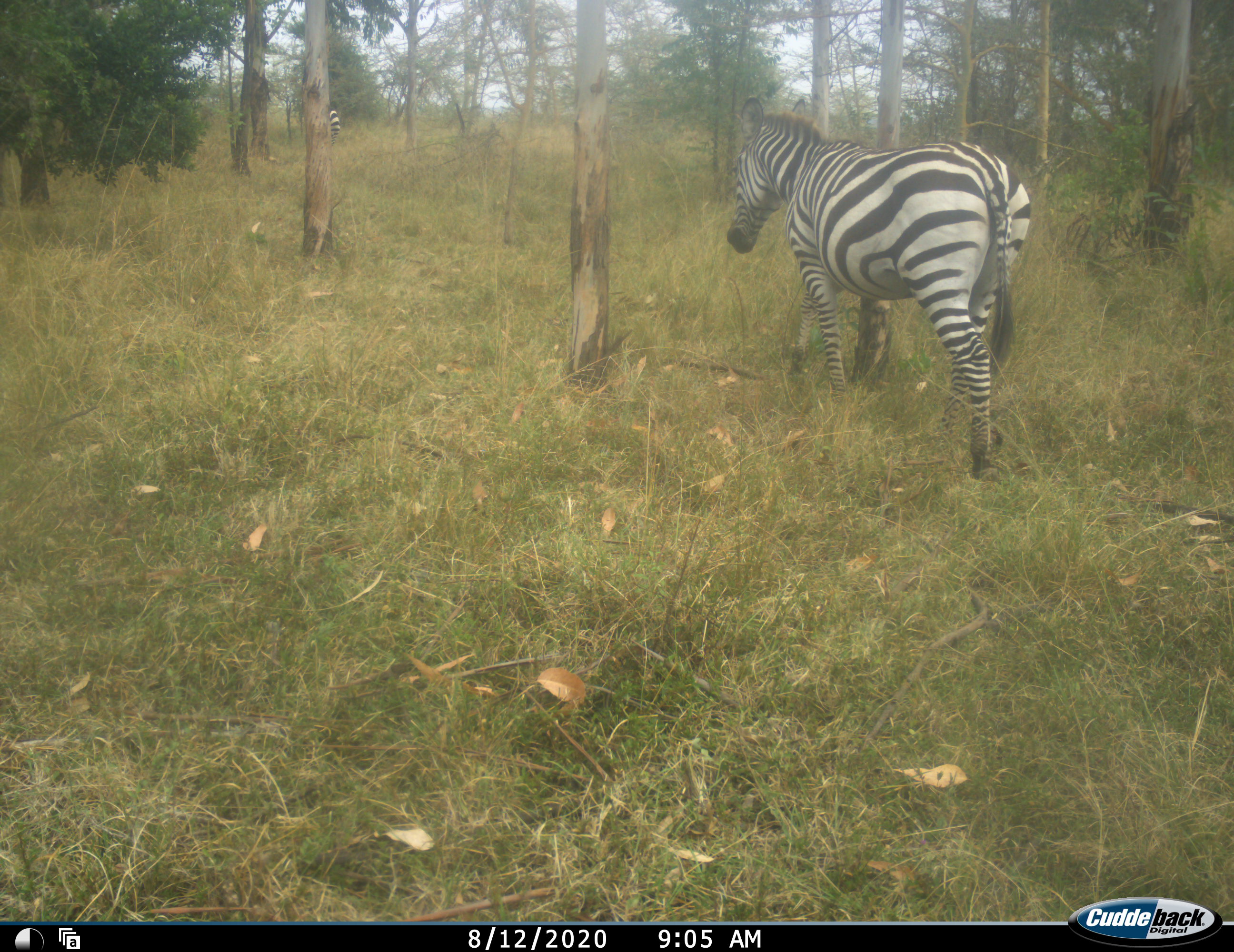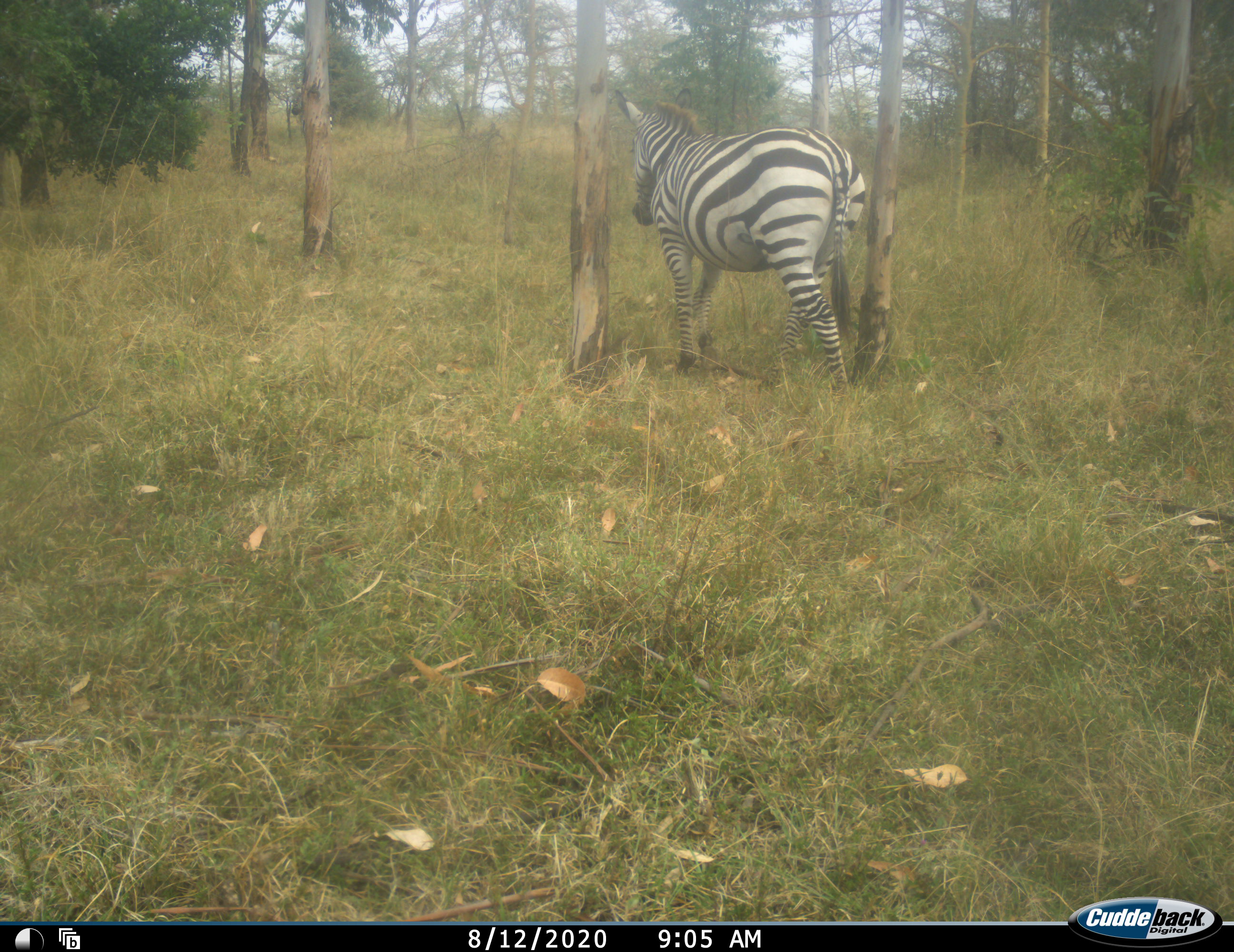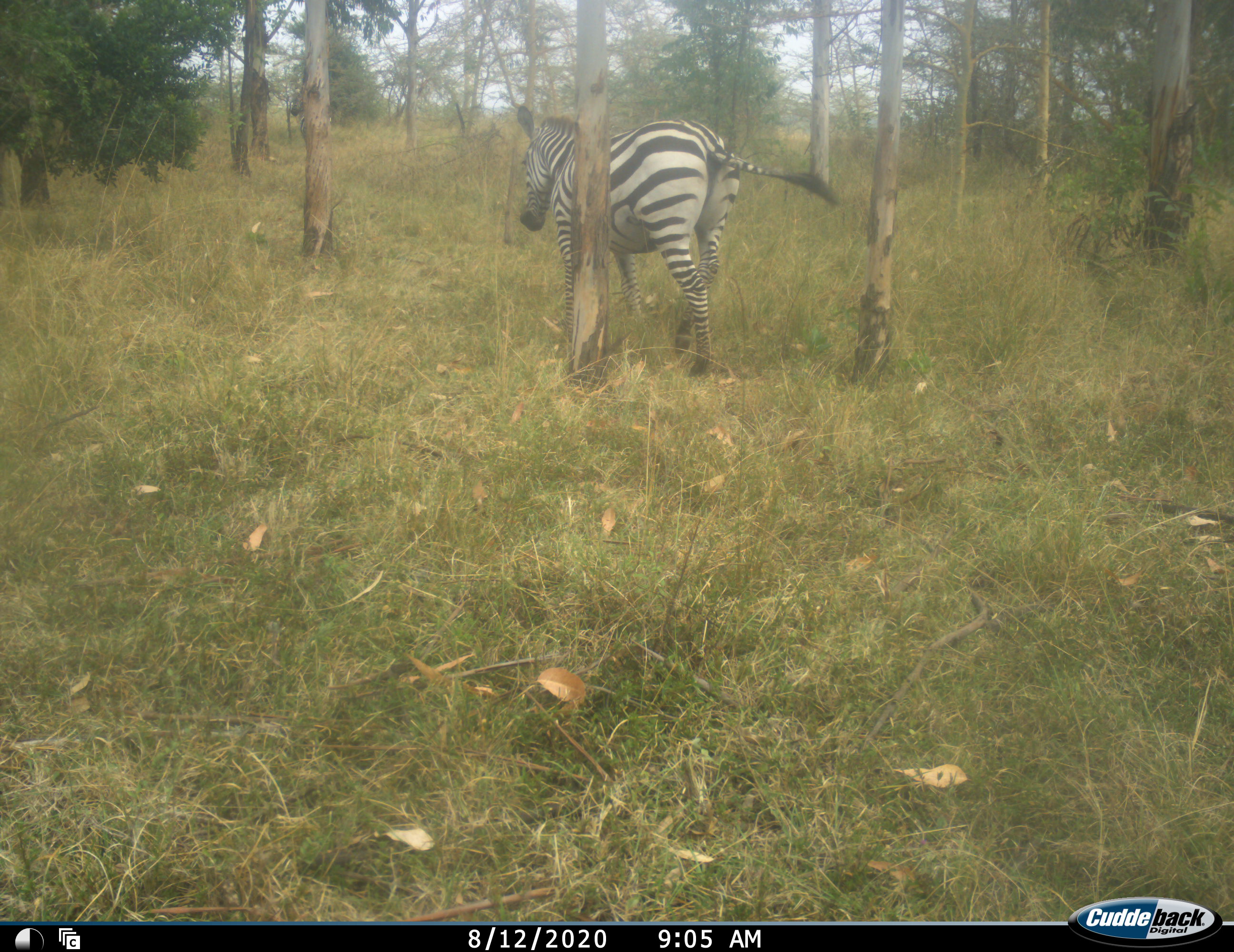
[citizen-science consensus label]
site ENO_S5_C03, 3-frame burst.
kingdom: Animalia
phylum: Chordata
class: Mammalia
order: Perissodactyla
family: Equidae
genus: Equus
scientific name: Equus quagga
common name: plains zebra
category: zebraplains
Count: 1.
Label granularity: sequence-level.